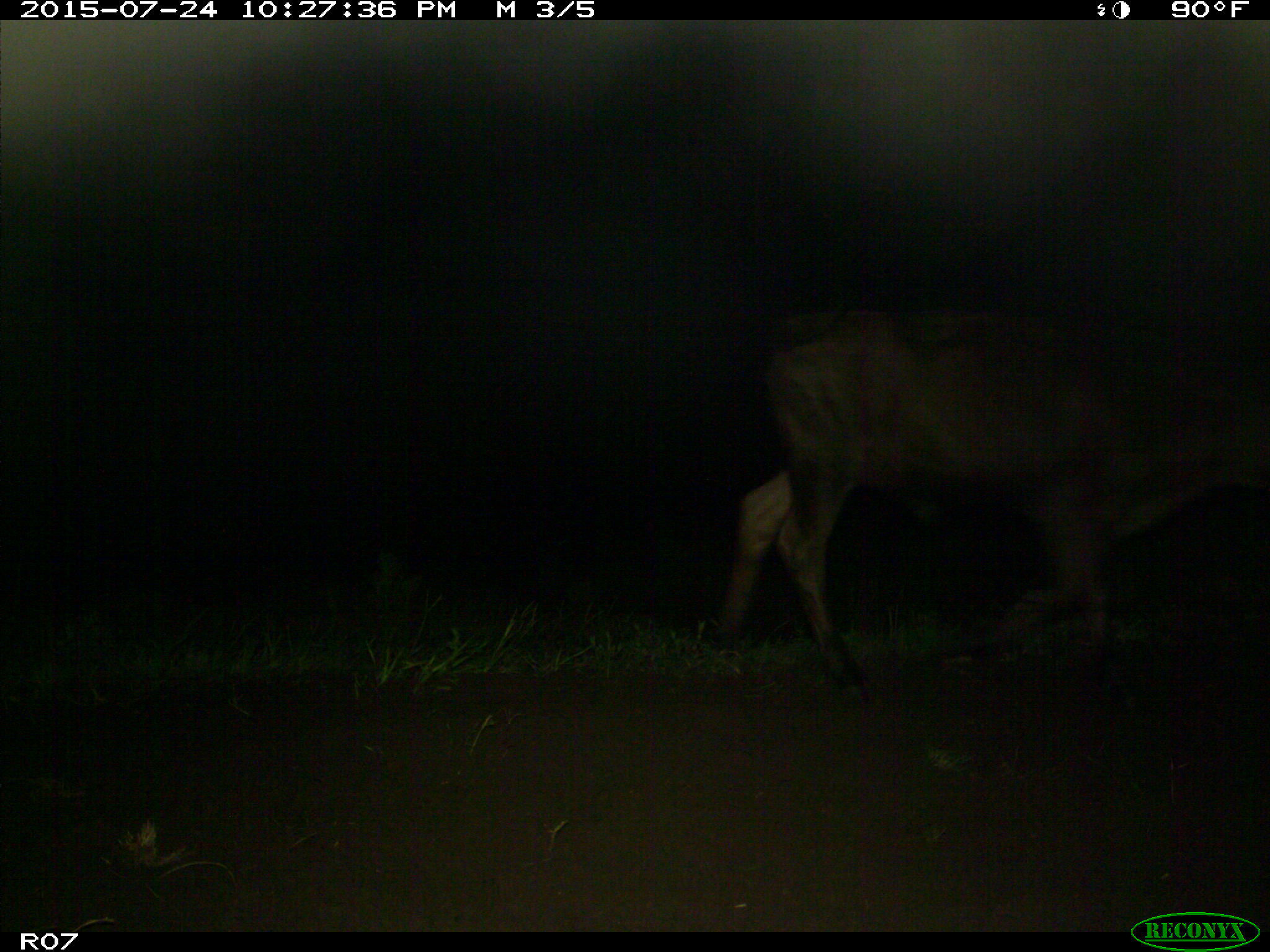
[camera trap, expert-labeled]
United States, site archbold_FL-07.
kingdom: Animalia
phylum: Chordata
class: Mammalia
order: Artiodactyla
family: Bovidae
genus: Bos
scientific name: Bos taurus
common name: domestic cow